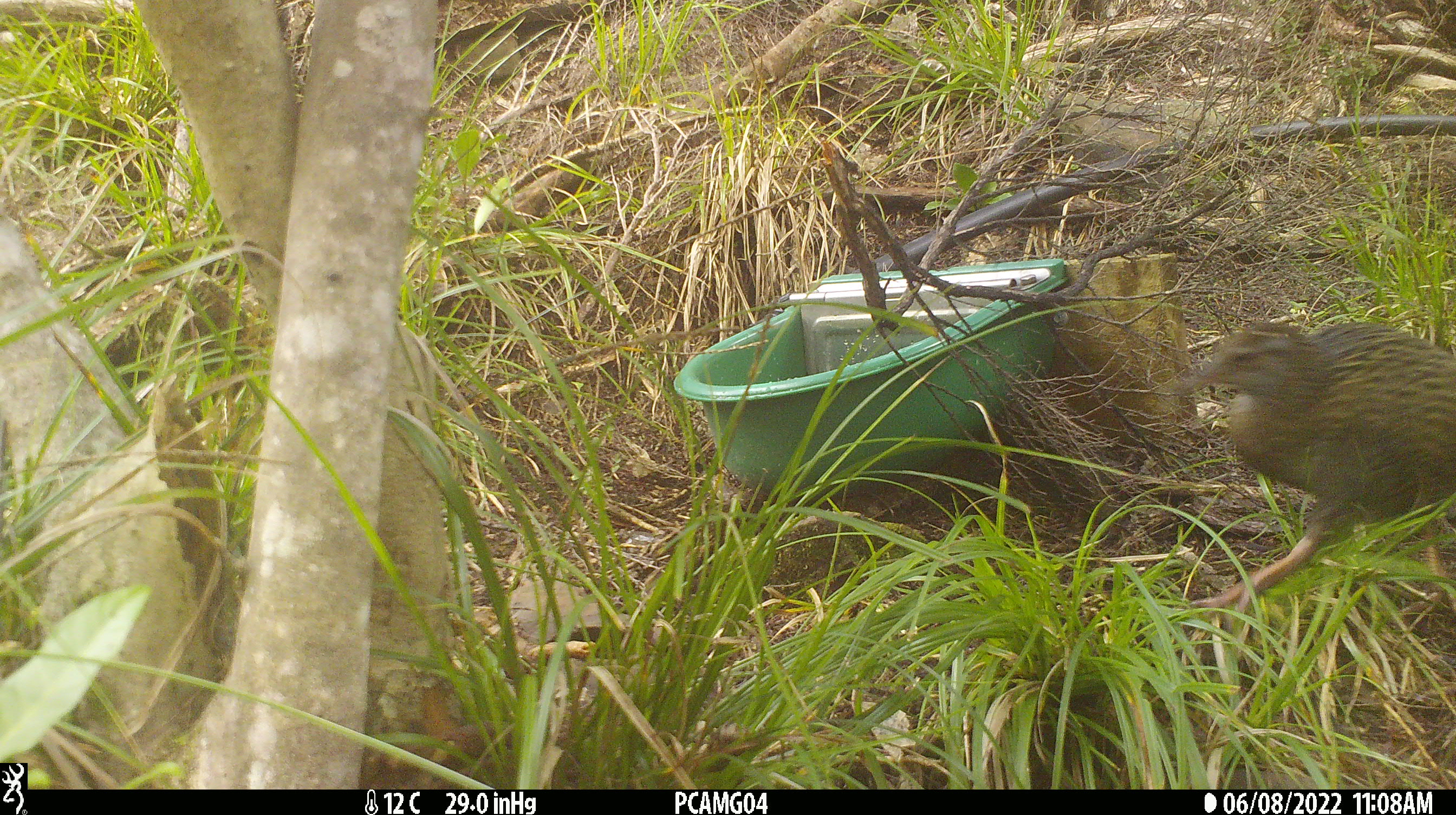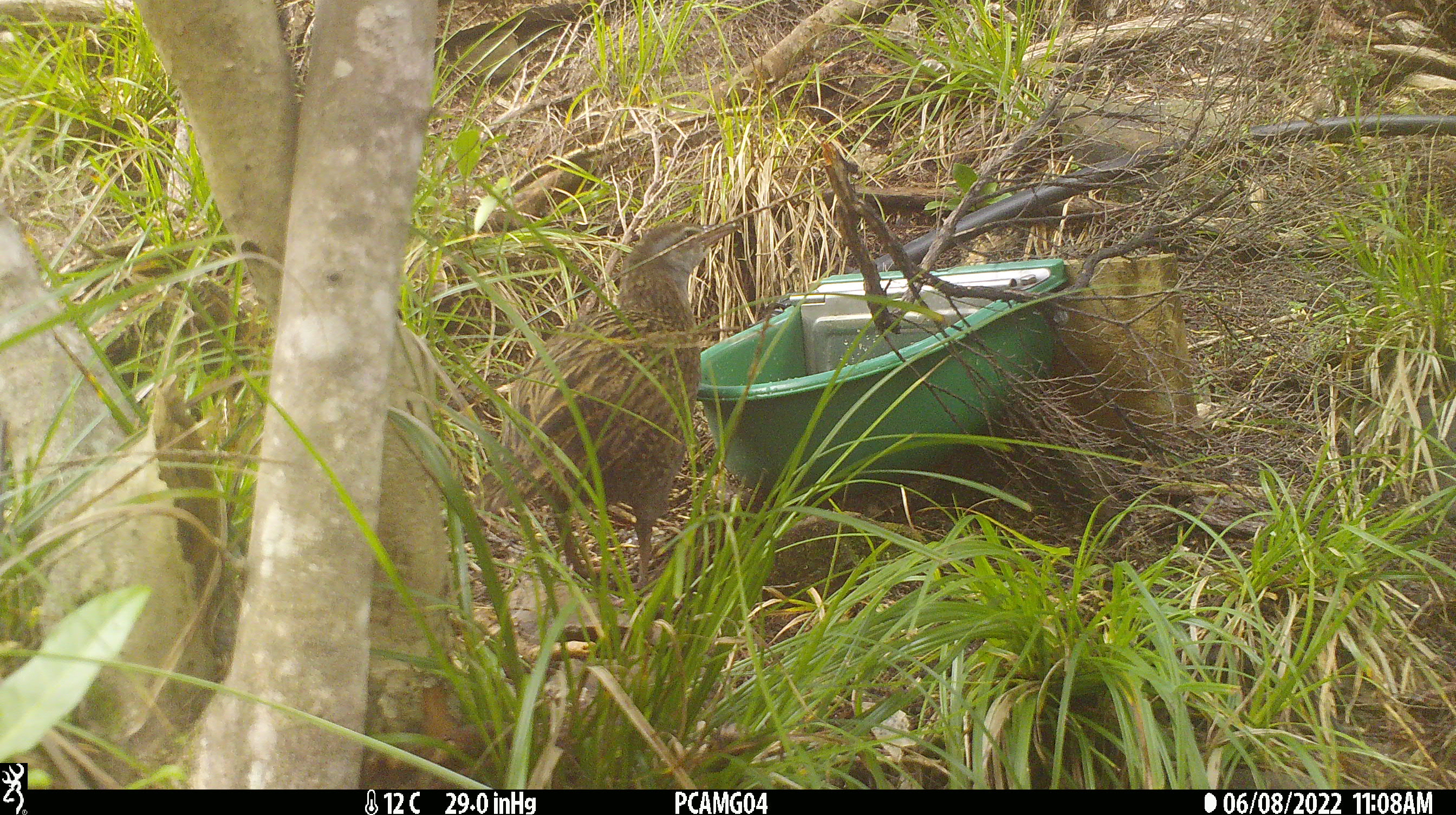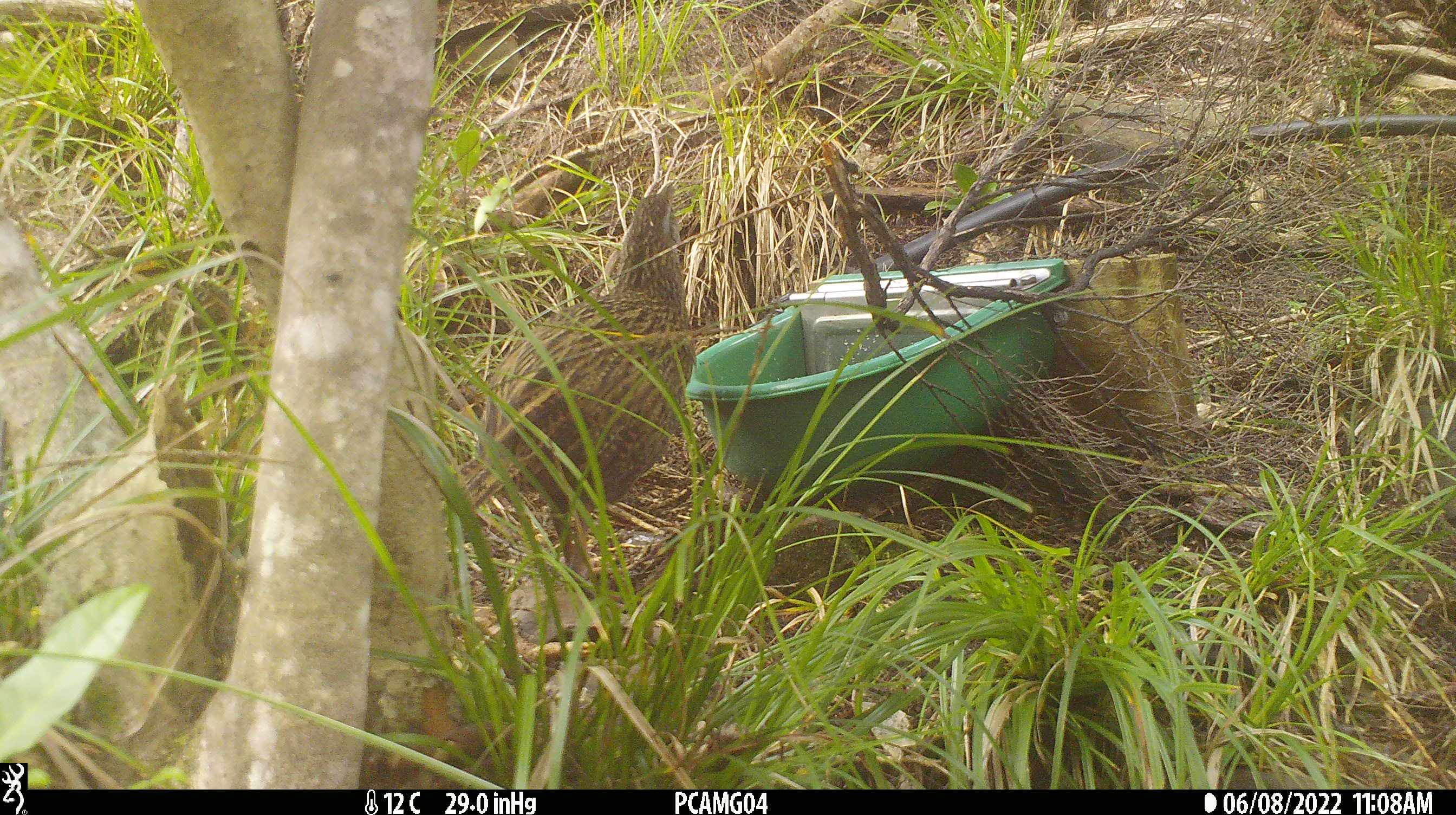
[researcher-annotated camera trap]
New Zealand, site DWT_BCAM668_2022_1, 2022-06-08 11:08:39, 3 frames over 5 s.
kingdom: Animalia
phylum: Chordata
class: Aves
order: Gruiformes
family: Rallidae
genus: Gallirallus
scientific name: Gallirallus australis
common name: weka